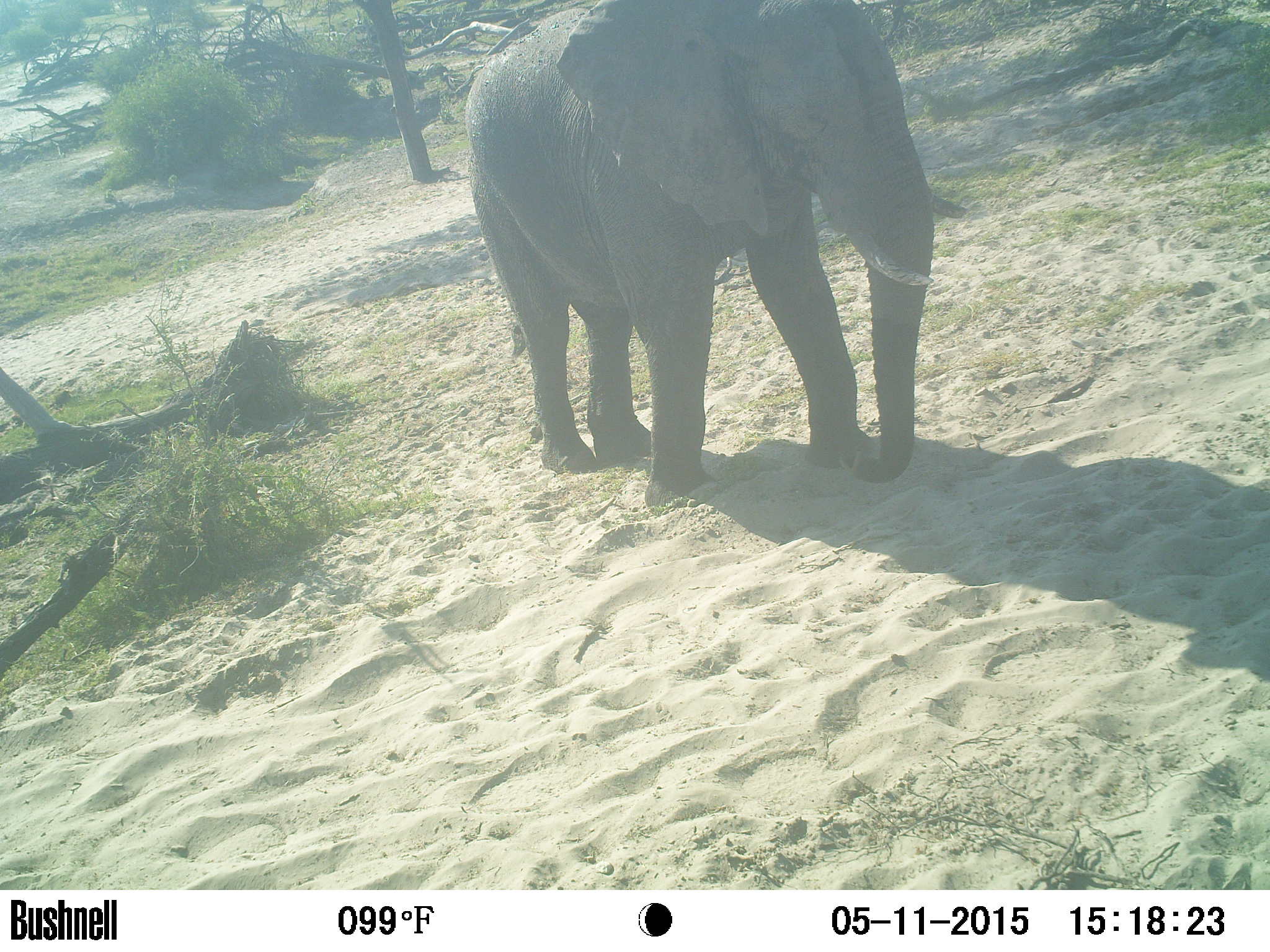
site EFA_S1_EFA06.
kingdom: Animalia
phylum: Chordata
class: Mammalia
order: Proboscidea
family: Elephantidae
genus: Loxodonta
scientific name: Loxodonta africana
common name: african bush elephant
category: elephant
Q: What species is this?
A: Elephant (african bush elephant) (Loxodonta africana).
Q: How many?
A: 1.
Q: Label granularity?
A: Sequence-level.